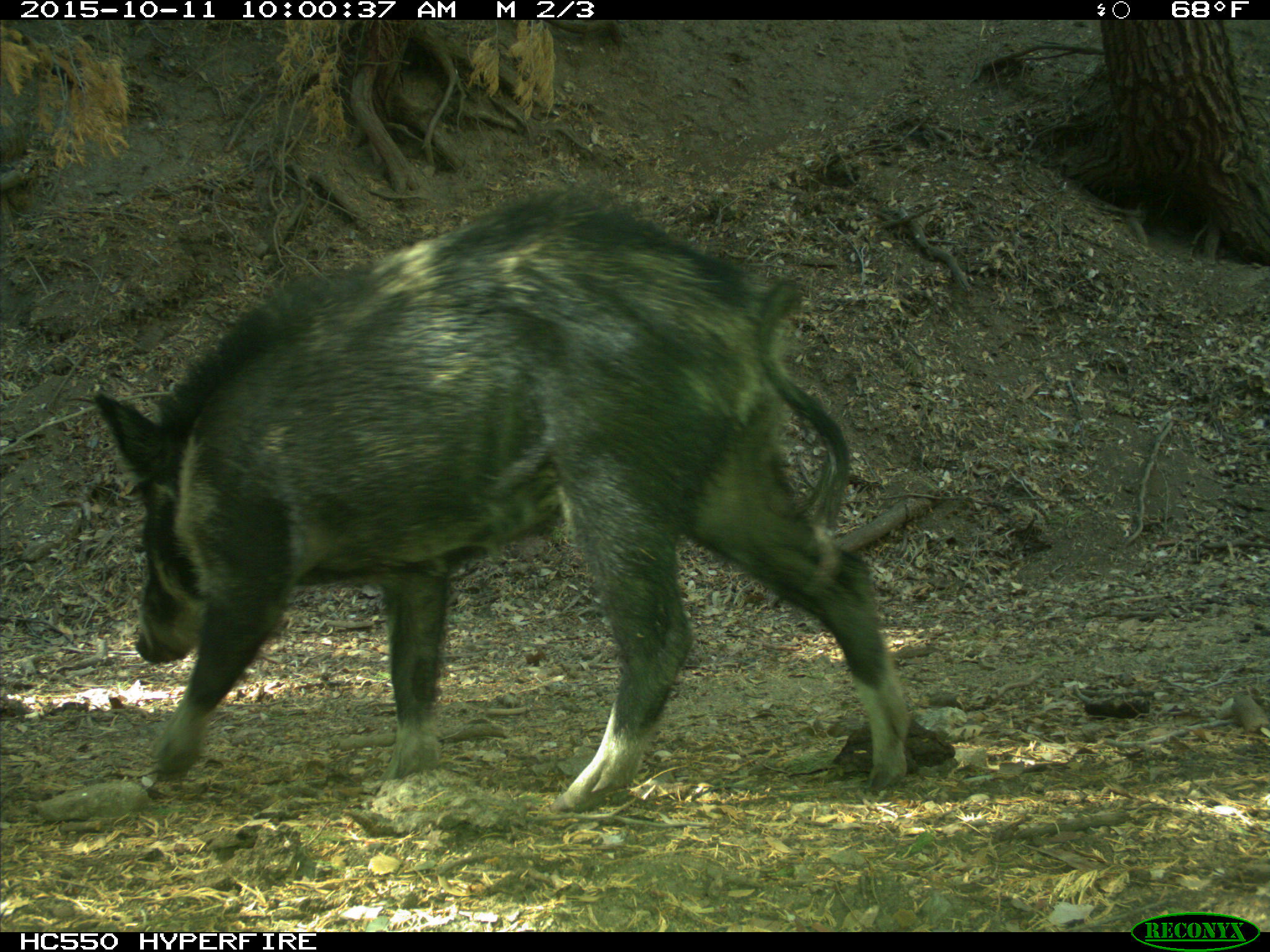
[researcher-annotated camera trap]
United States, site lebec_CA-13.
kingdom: Animalia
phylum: Chordata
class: Mammalia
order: Artiodactyla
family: Suidae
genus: Sus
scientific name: Sus scrofa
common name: wild boar